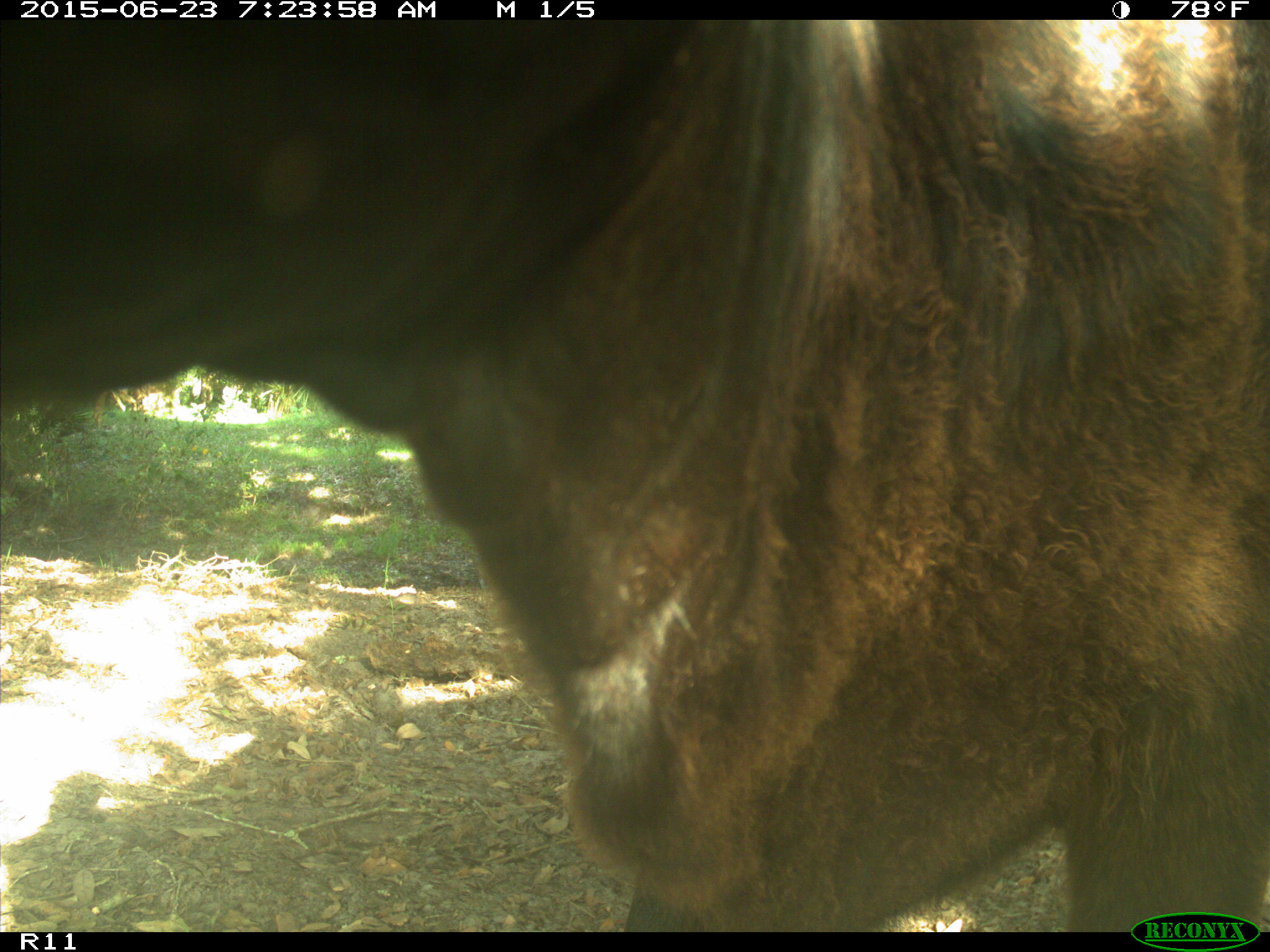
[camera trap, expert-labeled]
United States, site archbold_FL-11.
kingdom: Animalia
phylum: Chordata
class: Mammalia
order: Artiodactyla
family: Bovidae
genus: Bos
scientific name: Bos taurus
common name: domestic cow